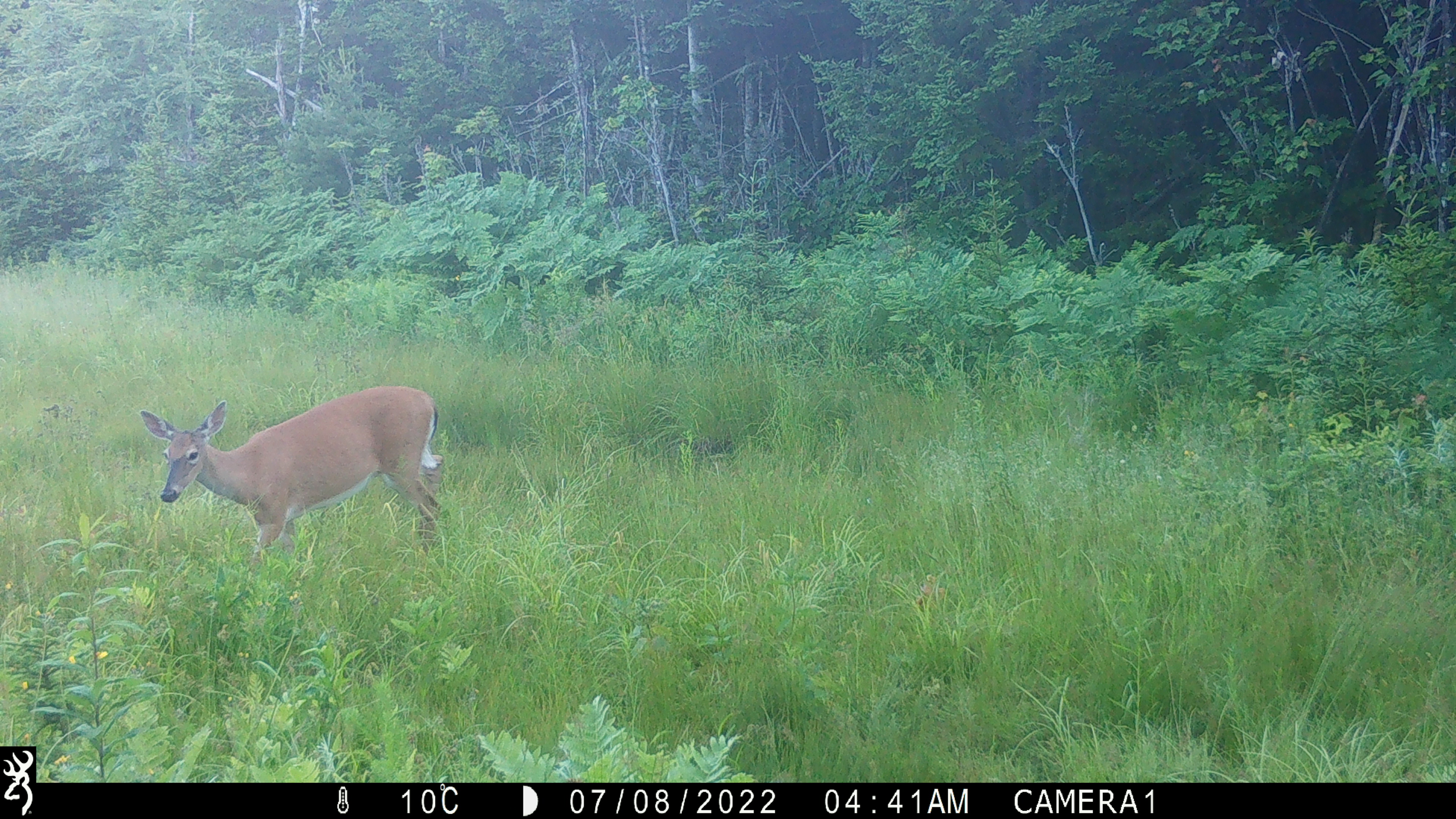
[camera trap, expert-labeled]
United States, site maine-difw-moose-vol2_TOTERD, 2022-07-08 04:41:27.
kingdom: Animalia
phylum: Chordata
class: Mammalia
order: Artiodactyla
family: Cervidae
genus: Odocoileus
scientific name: Odocoileus virginianus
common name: white-tailed deer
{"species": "white-tailed deer (Odocoileus virginianus)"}